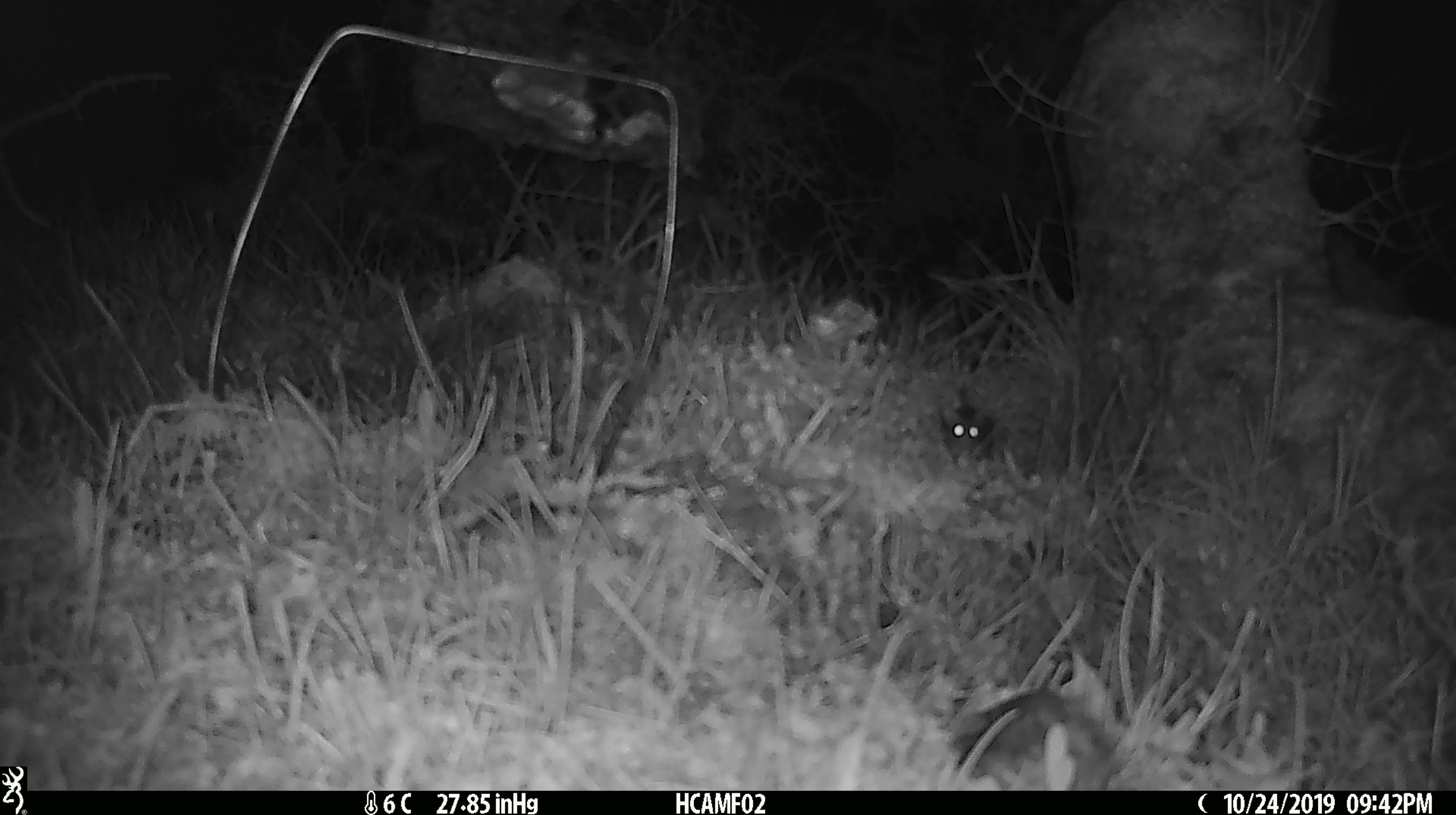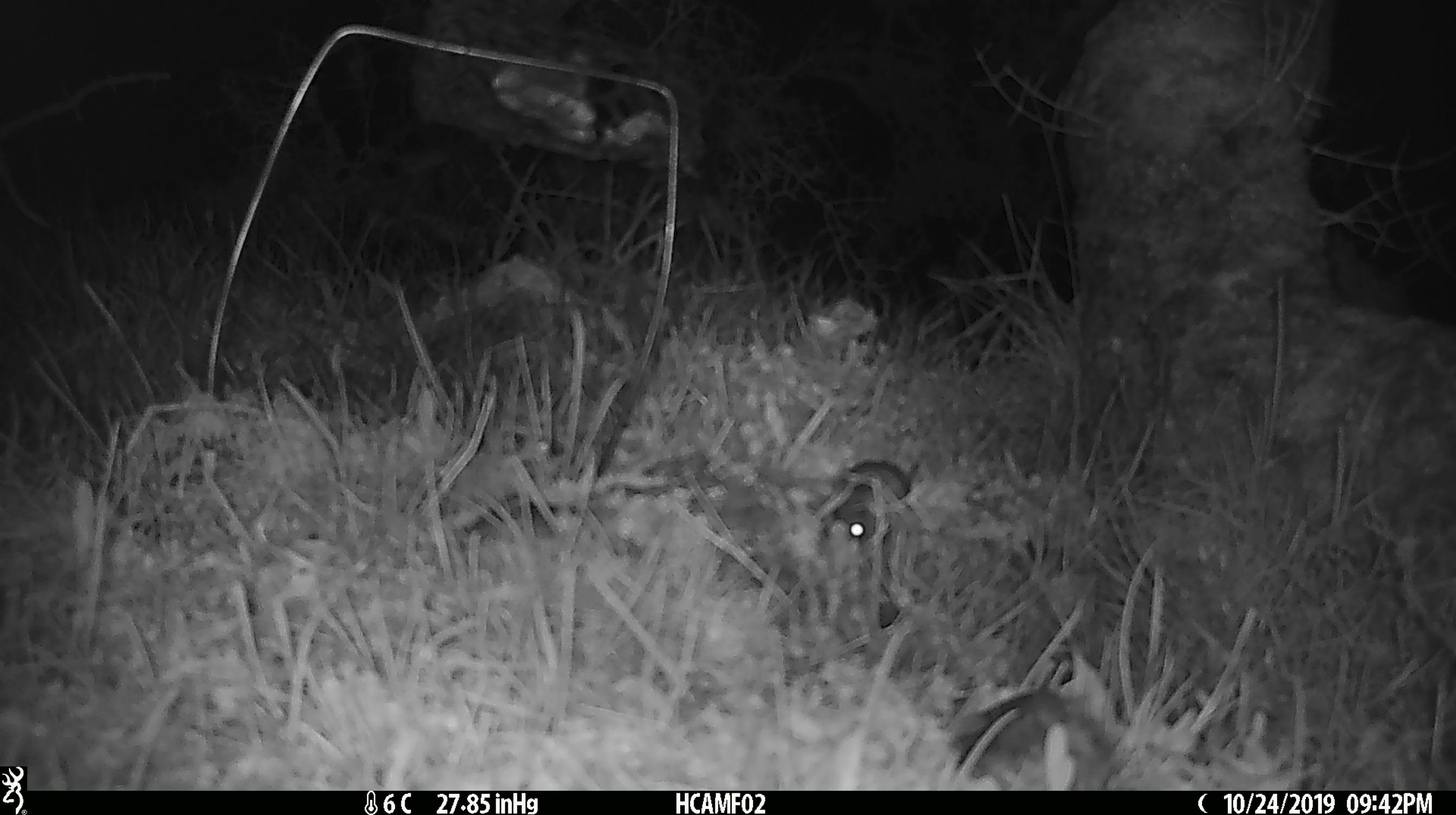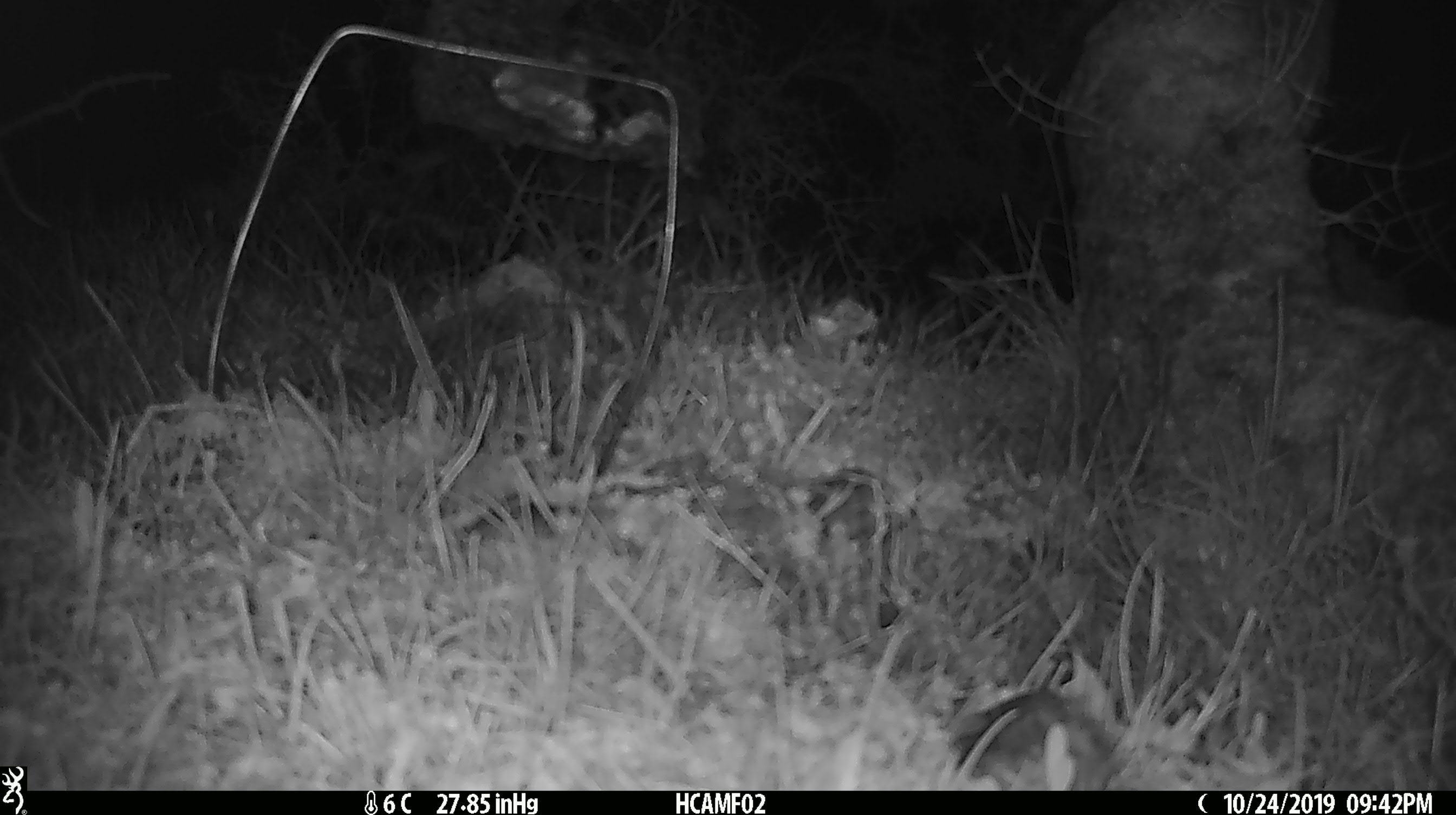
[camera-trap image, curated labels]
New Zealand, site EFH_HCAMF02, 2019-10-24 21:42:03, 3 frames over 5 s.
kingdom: Animalia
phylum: Chordata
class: Mammalia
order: Rodentia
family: Muridae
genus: Mus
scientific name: Mus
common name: mouse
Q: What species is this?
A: Mouse (Mus).